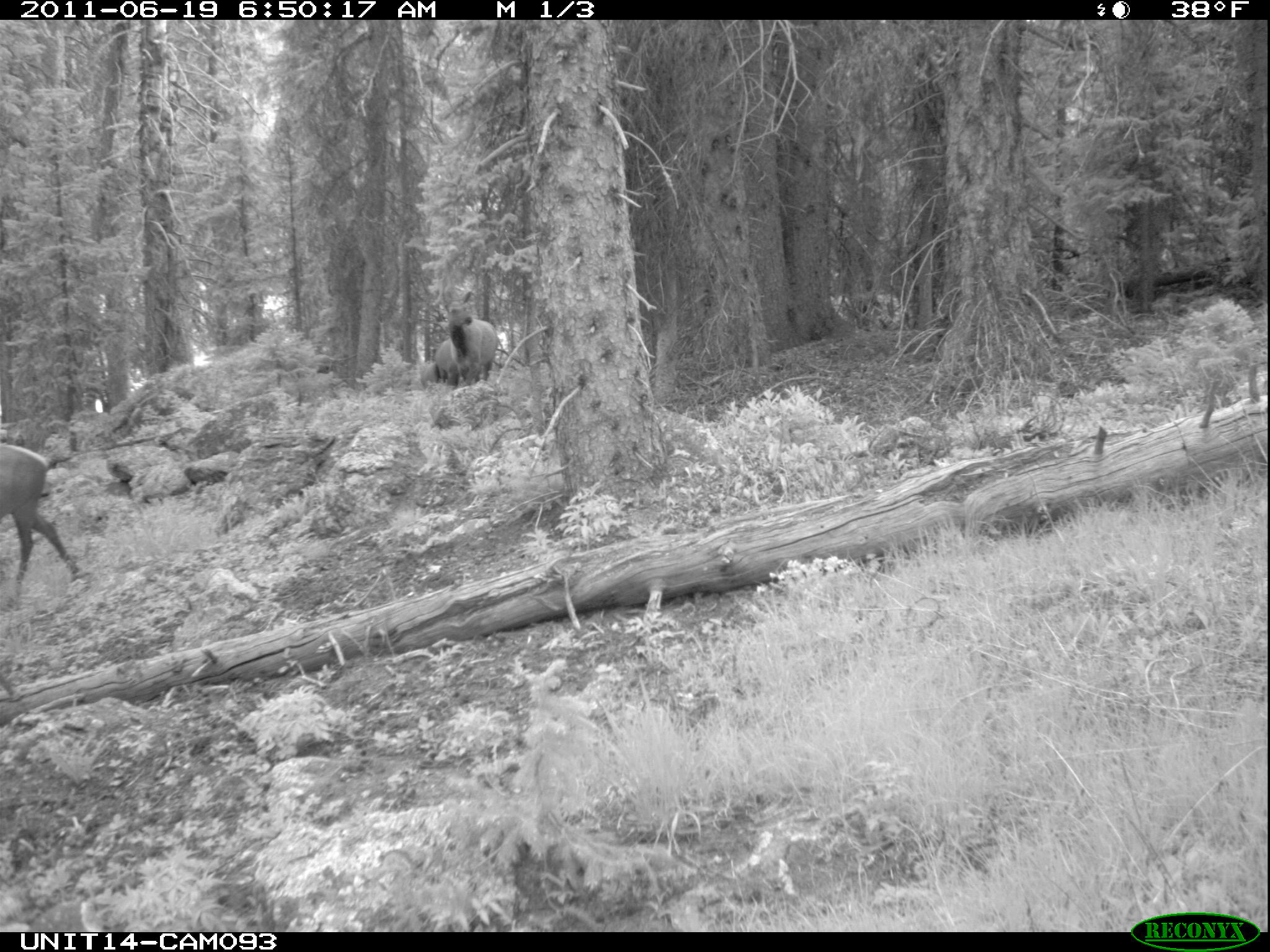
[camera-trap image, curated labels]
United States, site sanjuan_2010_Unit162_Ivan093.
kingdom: Animalia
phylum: Chordata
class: Mammalia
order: Artiodactyla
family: Cervidae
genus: Cervus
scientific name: Cervus elaphus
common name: red deer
Cervus elaphus (red deer).